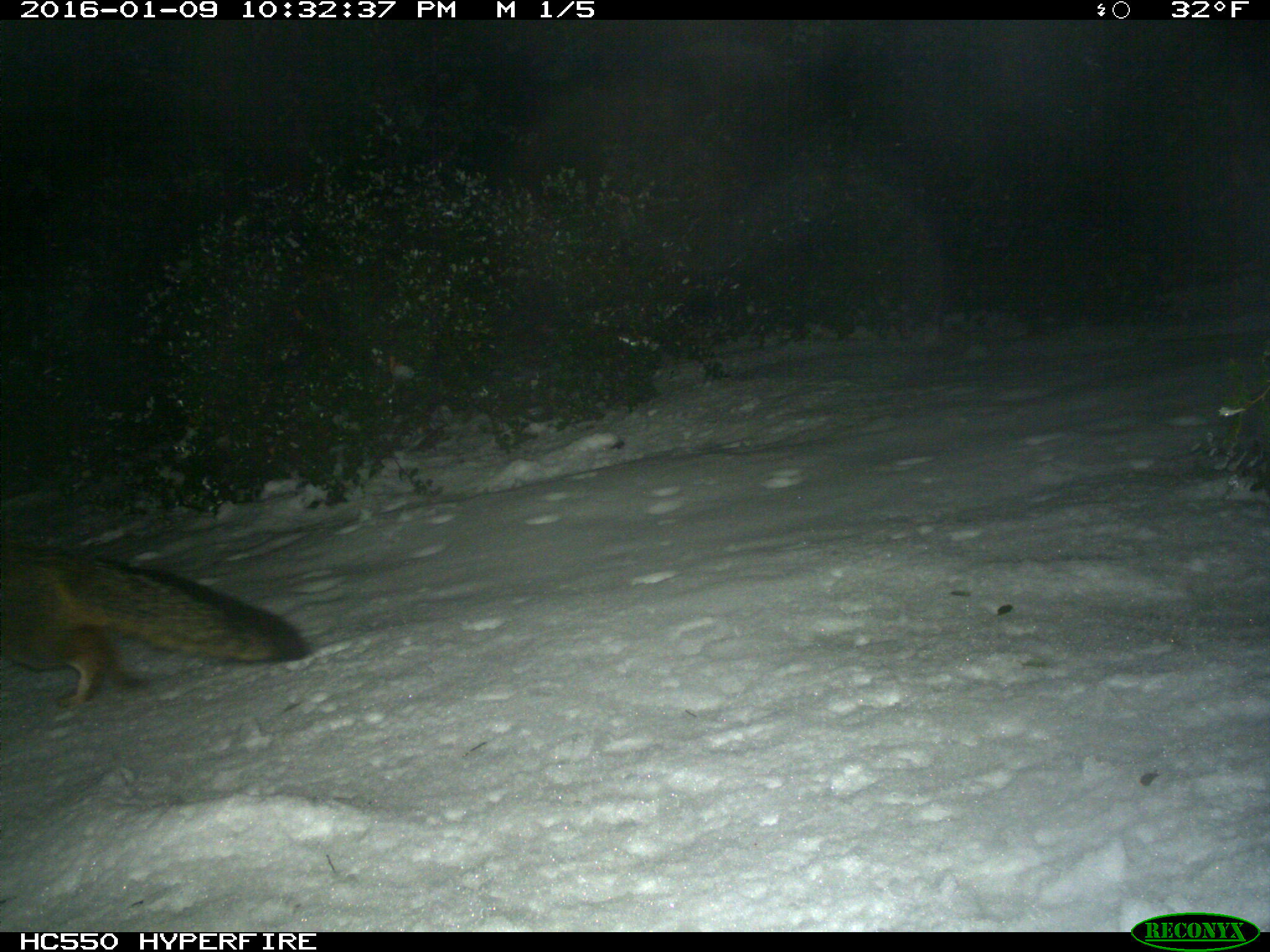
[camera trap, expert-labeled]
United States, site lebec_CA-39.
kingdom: Animalia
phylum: Chordata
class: Mammalia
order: Carnivora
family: Canidae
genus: Urocyon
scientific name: Urocyon cinereoargenteus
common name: gray fox